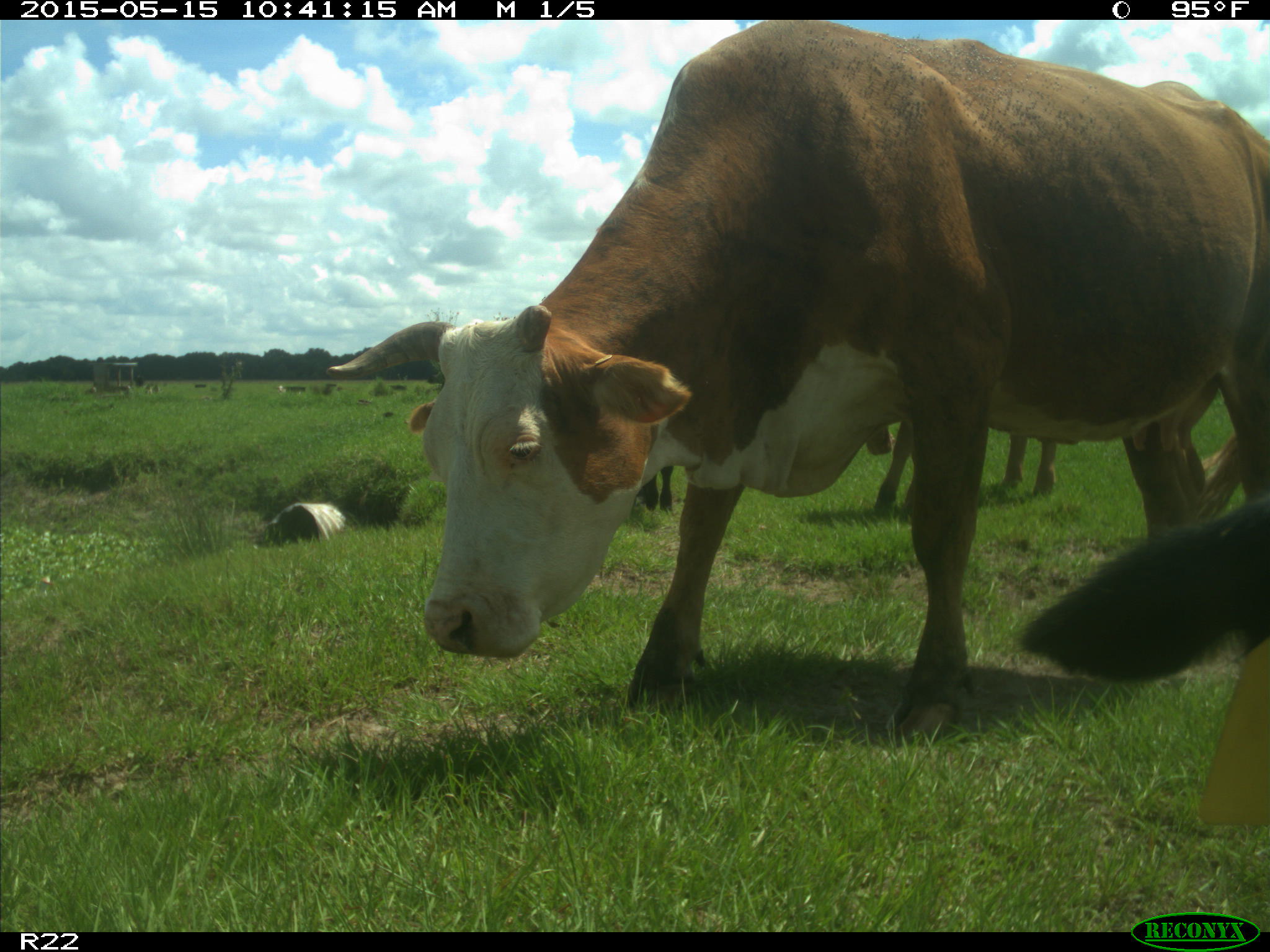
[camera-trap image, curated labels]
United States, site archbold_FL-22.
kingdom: Animalia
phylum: Chordata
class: Mammalia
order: Artiodactyla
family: Bovidae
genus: Bos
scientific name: Bos taurus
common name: domestic cow